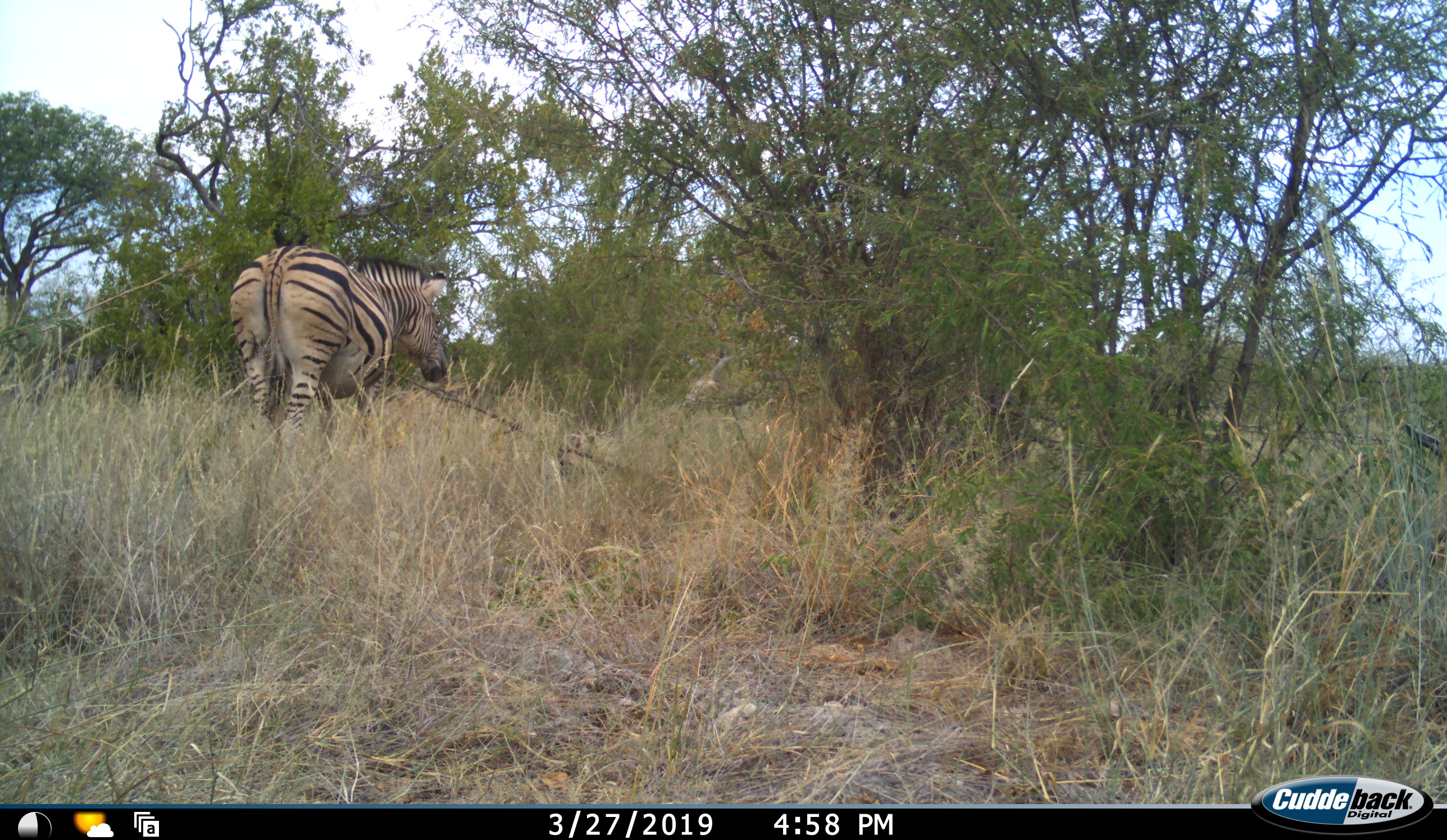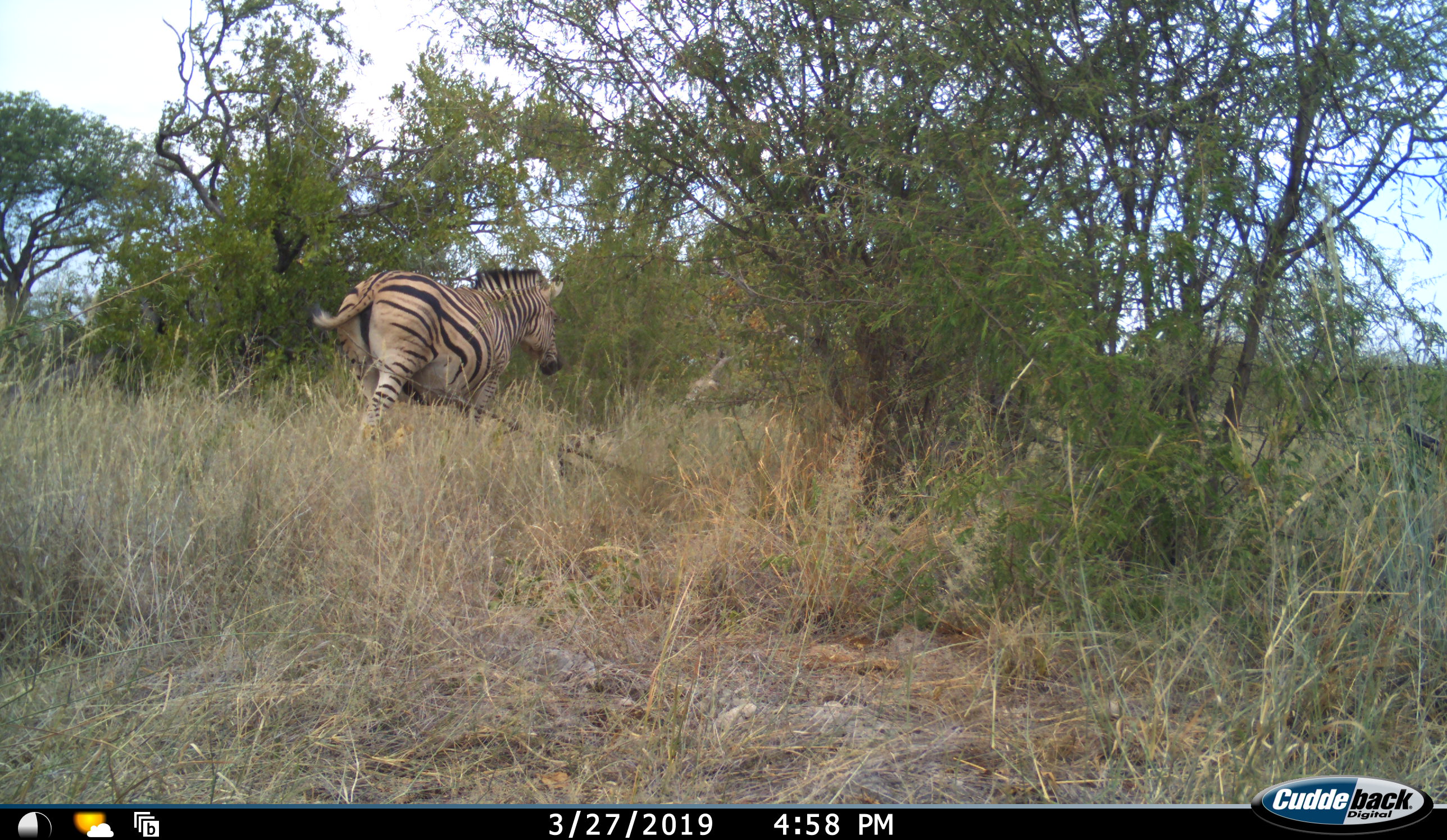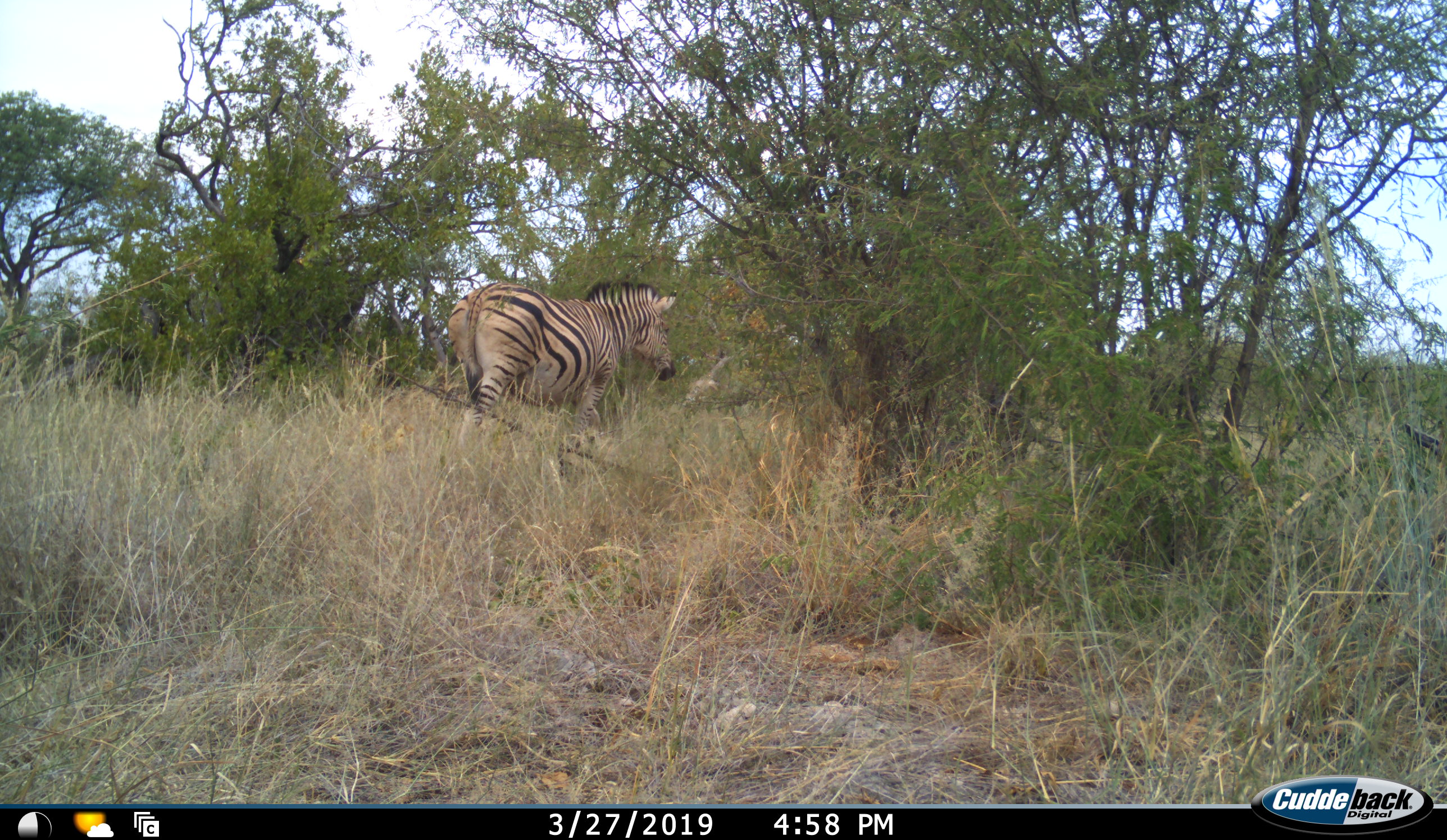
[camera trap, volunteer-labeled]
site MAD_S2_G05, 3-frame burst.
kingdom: Animalia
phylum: Chordata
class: Mammalia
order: Perissodactyla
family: Equidae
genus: Equus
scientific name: Equus quagga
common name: plains zebra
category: zebraplains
Zebraplains (plains zebra) (Equus quagga), count 1. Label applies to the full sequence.